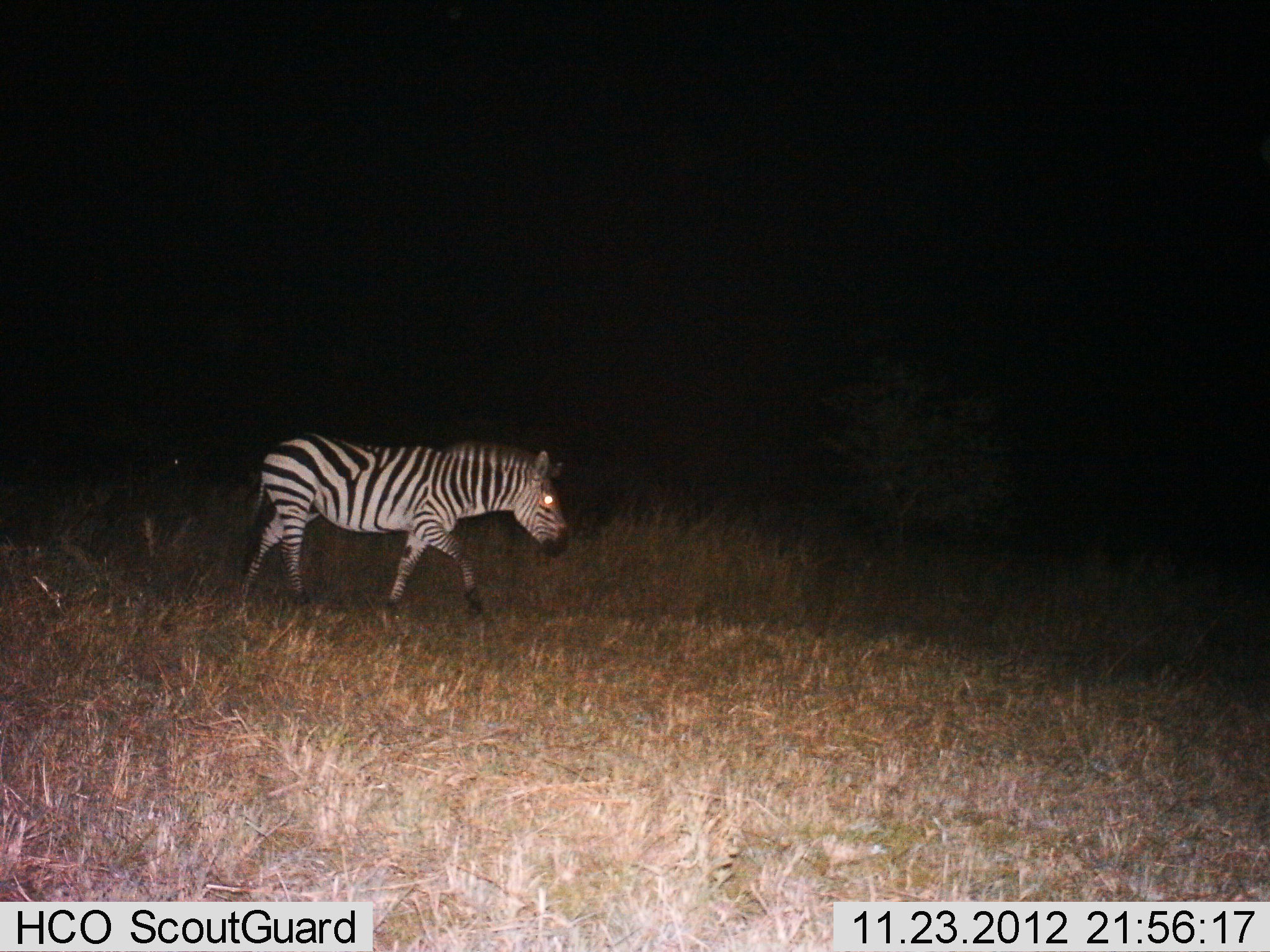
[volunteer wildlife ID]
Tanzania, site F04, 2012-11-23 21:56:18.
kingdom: Animalia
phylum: Chordata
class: Mammalia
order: Perissodactyla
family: Equidae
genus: Equus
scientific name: Equus quagga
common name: plains zebra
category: zebra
Zebra (plains zebra) (Equus quagga), count 1. Behavior (volunteer vote fractions): standing 4%, resting 0%, moving 100%, interacting 0%. Young present (vote fraction): 0%. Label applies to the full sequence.